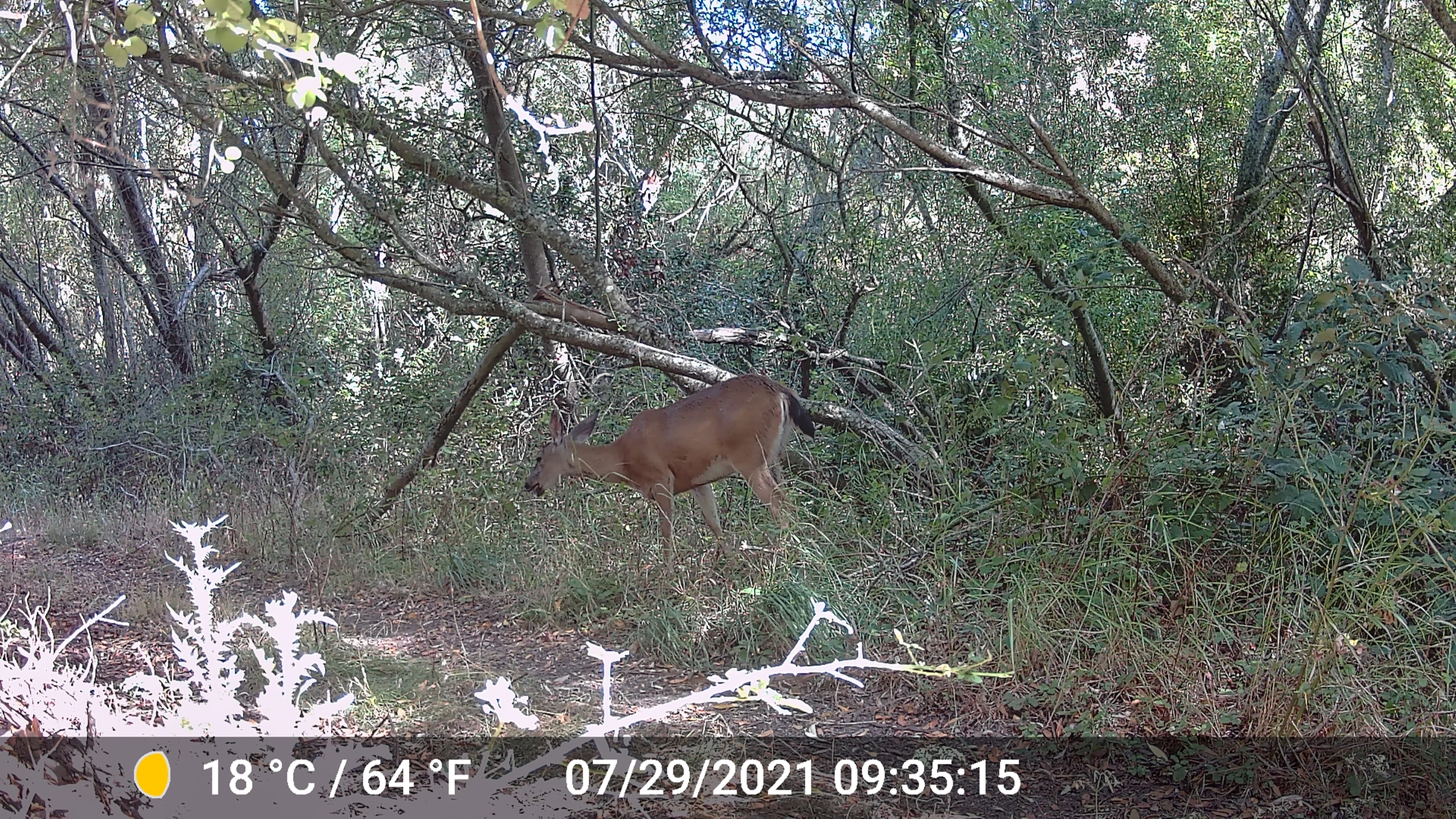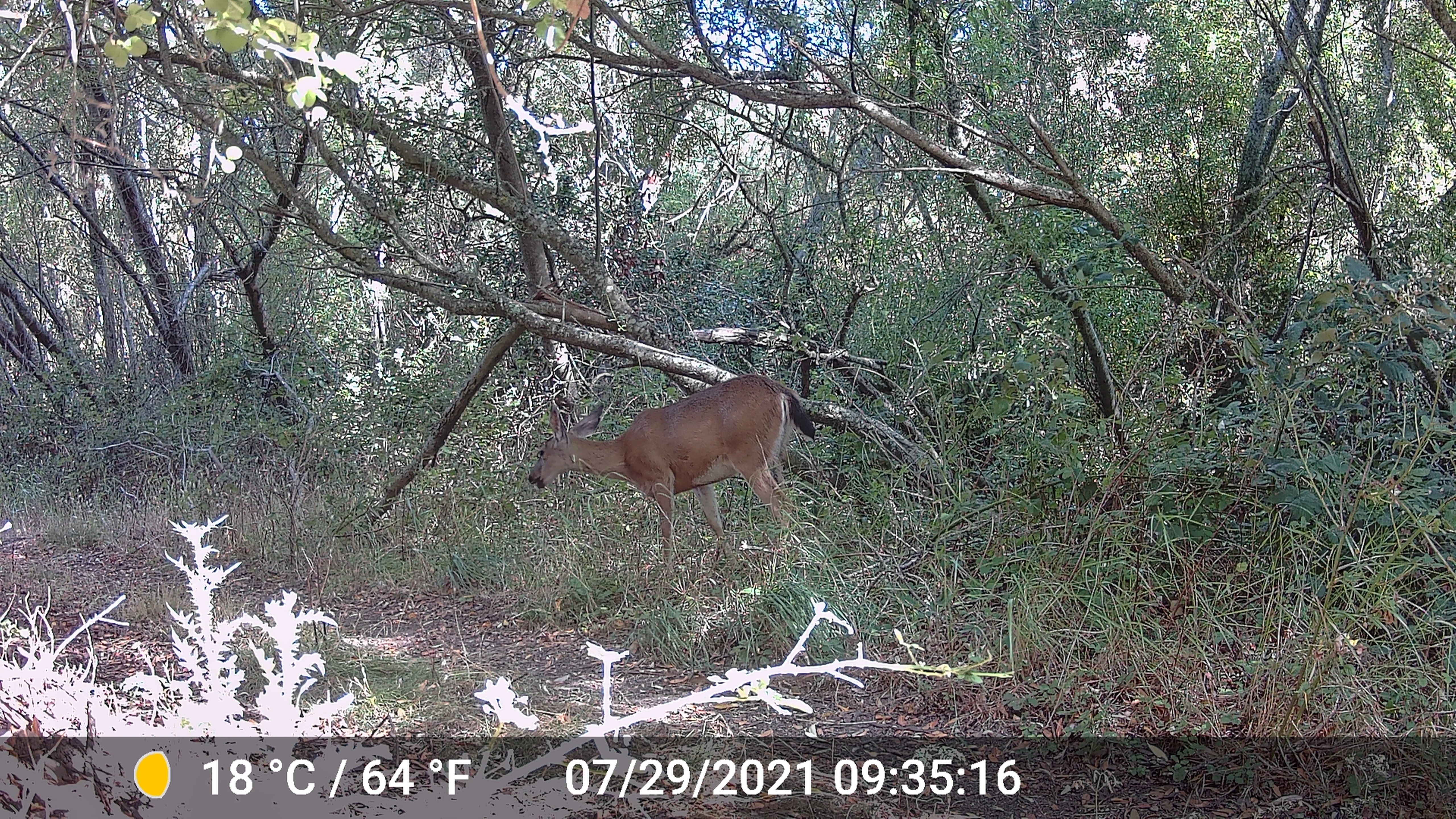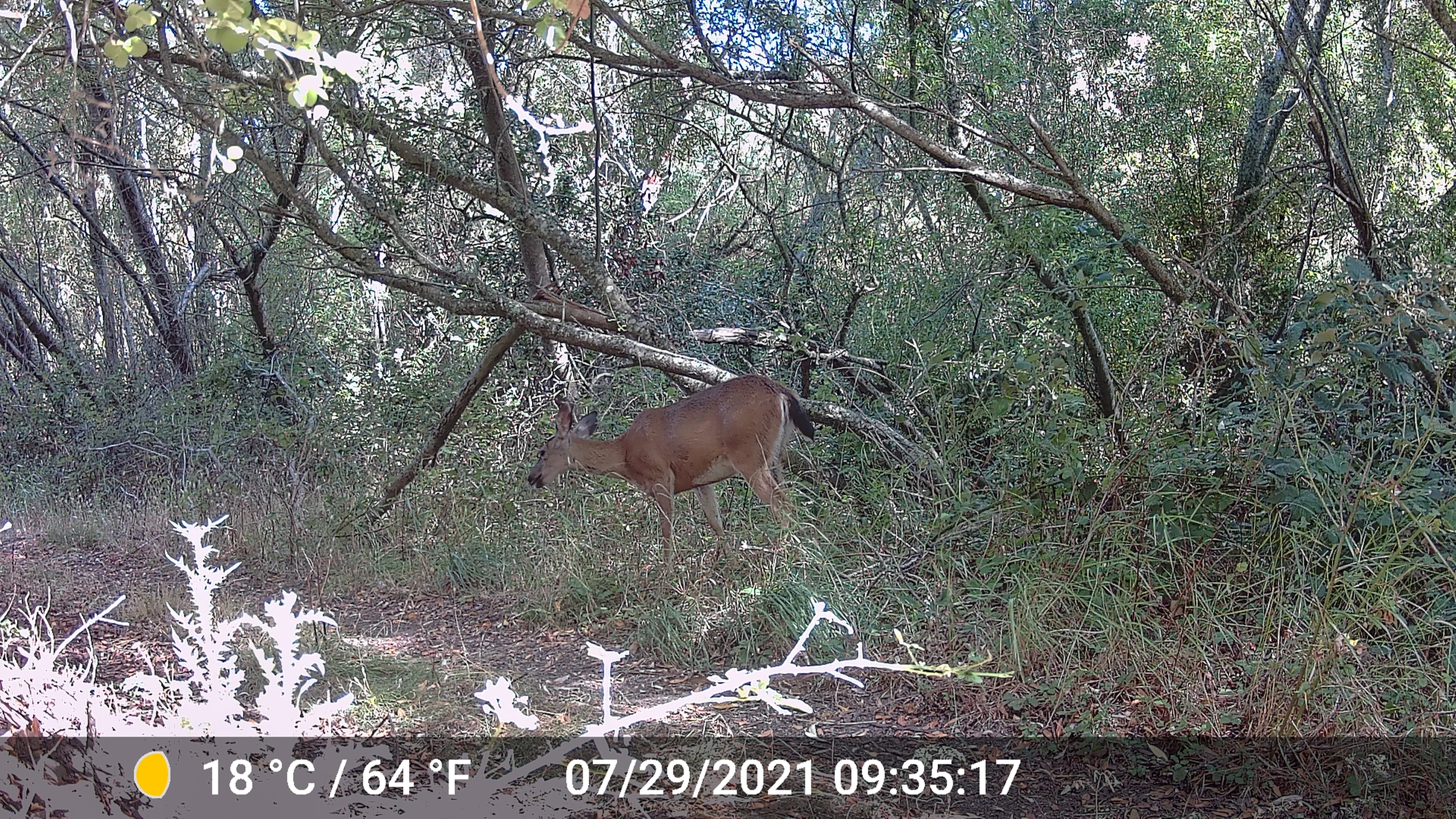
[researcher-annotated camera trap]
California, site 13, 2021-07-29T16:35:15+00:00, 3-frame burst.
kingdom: Animalia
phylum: Chordata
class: Mammalia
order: Artiodactyla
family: Cervidae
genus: Odocoileus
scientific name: Odocoileus hemionus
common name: mule deer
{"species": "mule deer (Odocoileus hemionus)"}